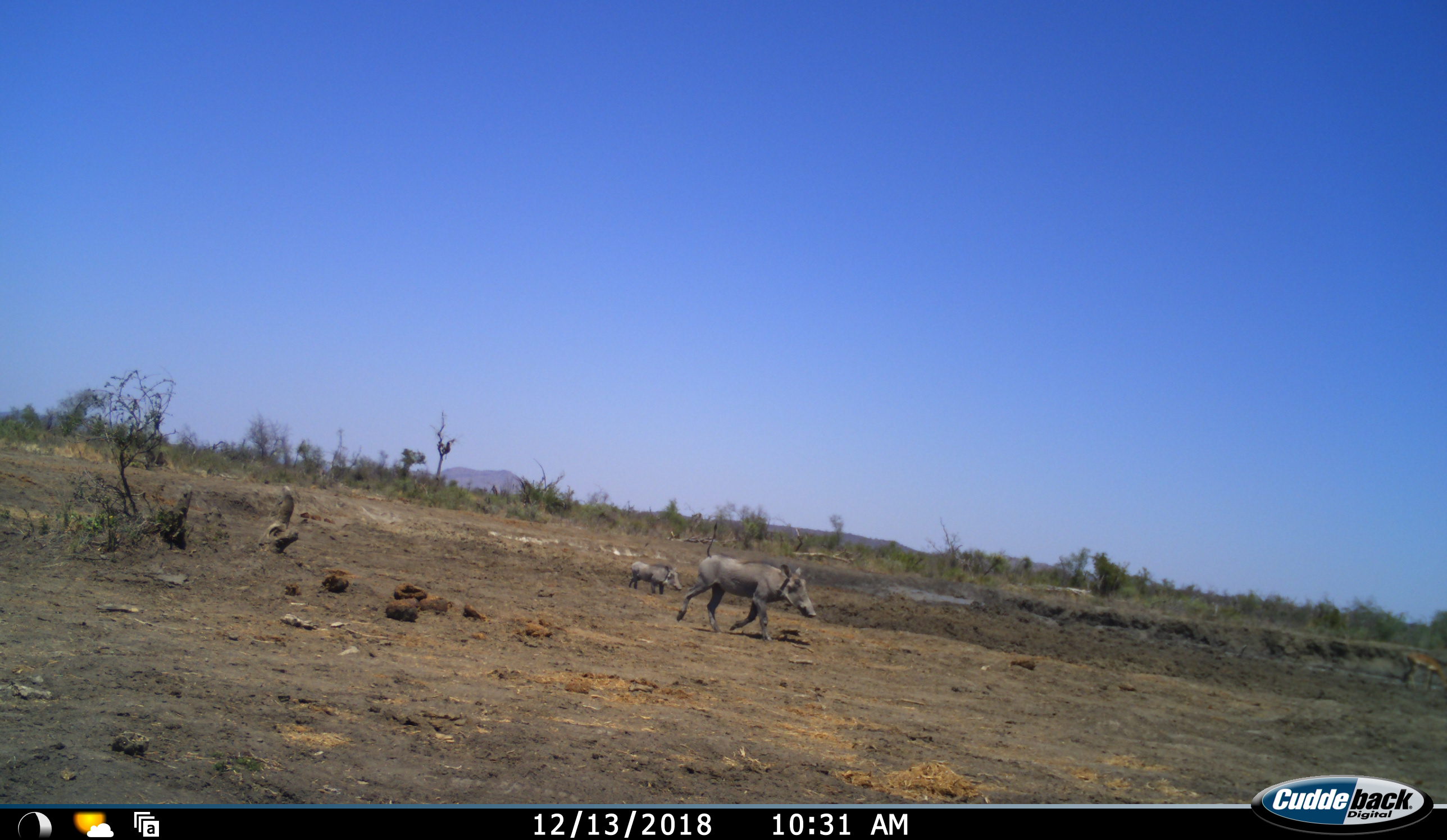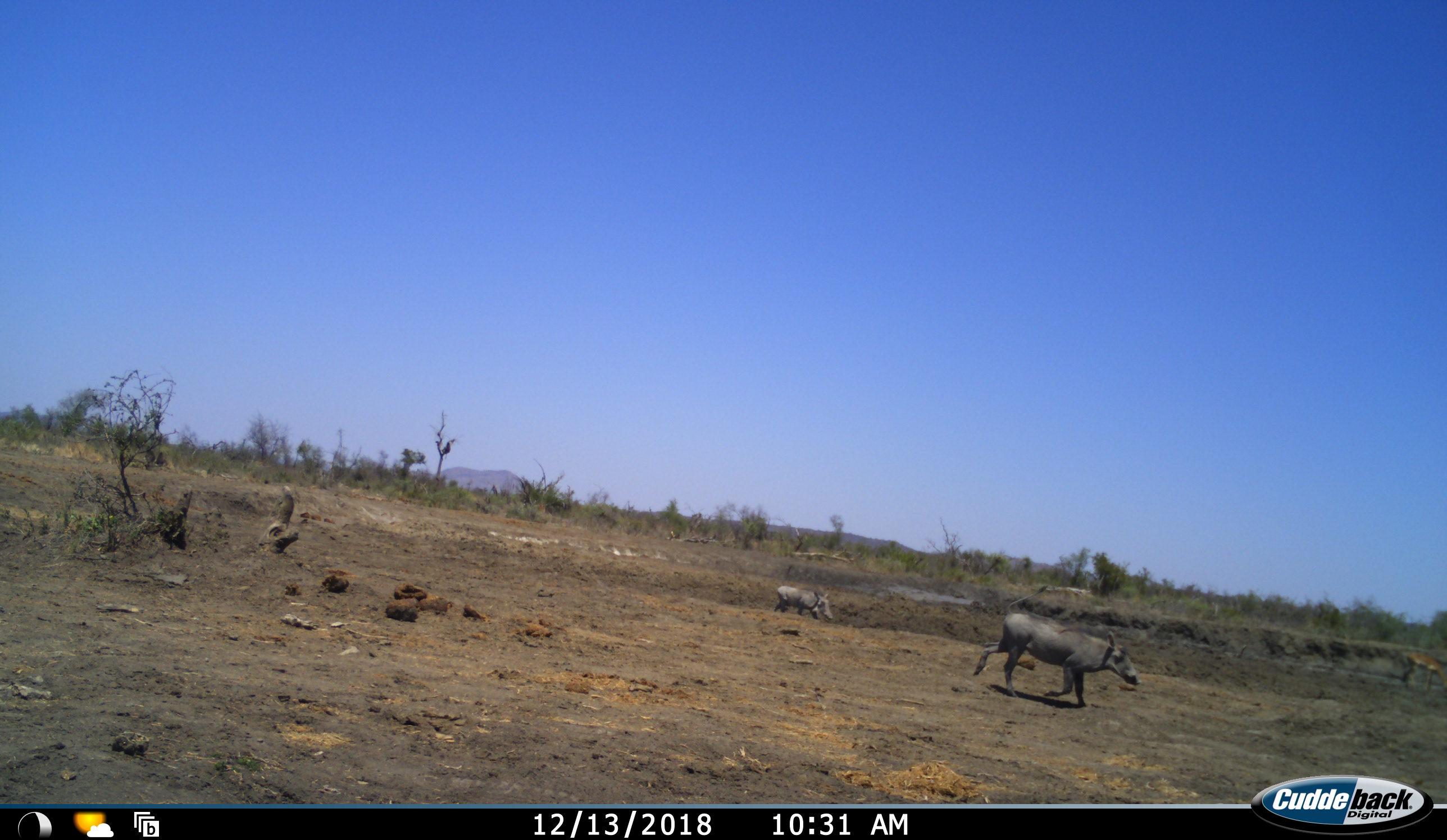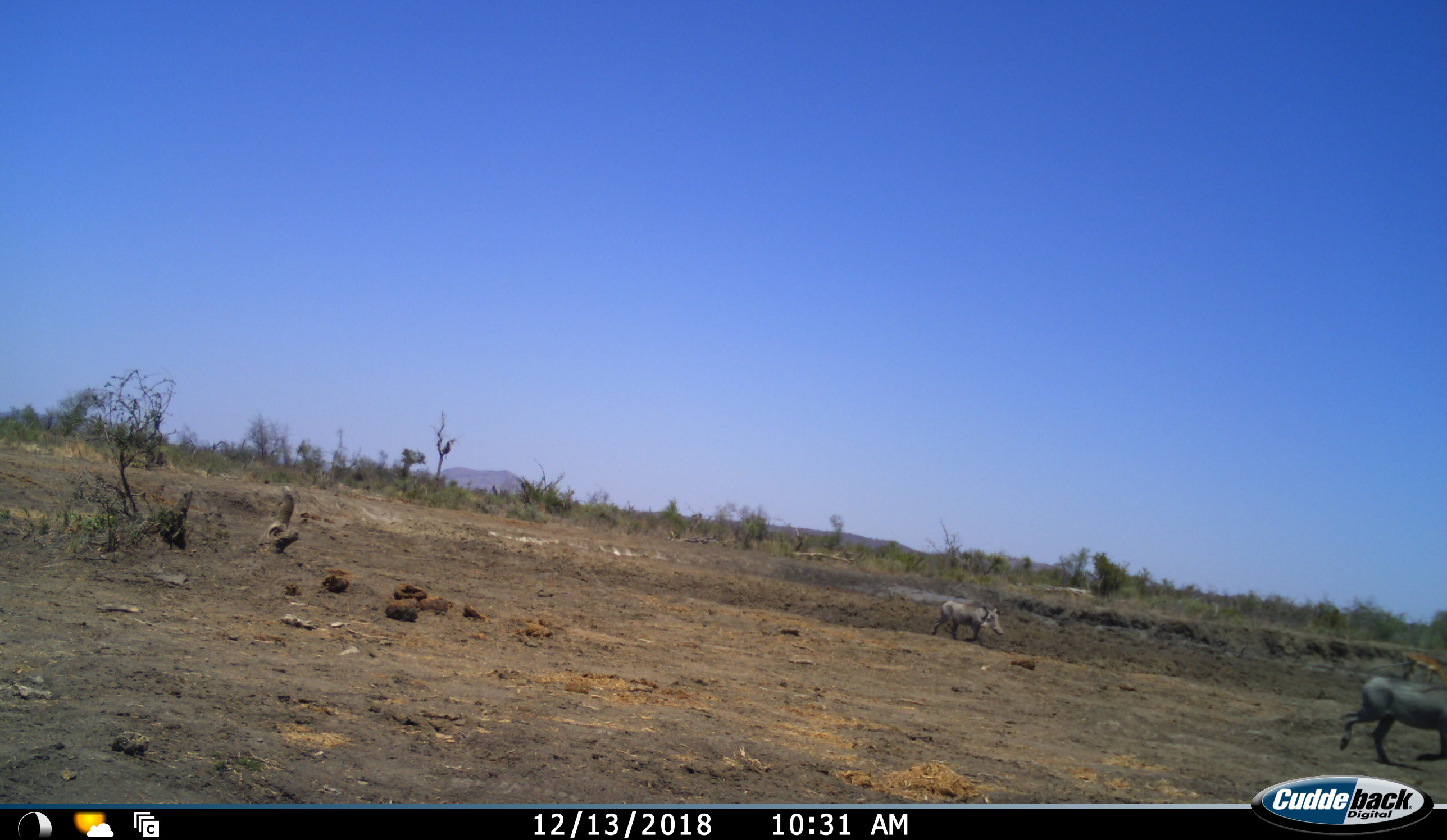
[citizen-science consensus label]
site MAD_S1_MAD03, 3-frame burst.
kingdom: Animalia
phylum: Chordata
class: Mammalia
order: Artiodactyla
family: Suidae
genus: Phacochoerus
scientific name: Phacochoerus africanus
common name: warthog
Warthog (Phacochoerus africanus), count 2. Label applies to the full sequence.